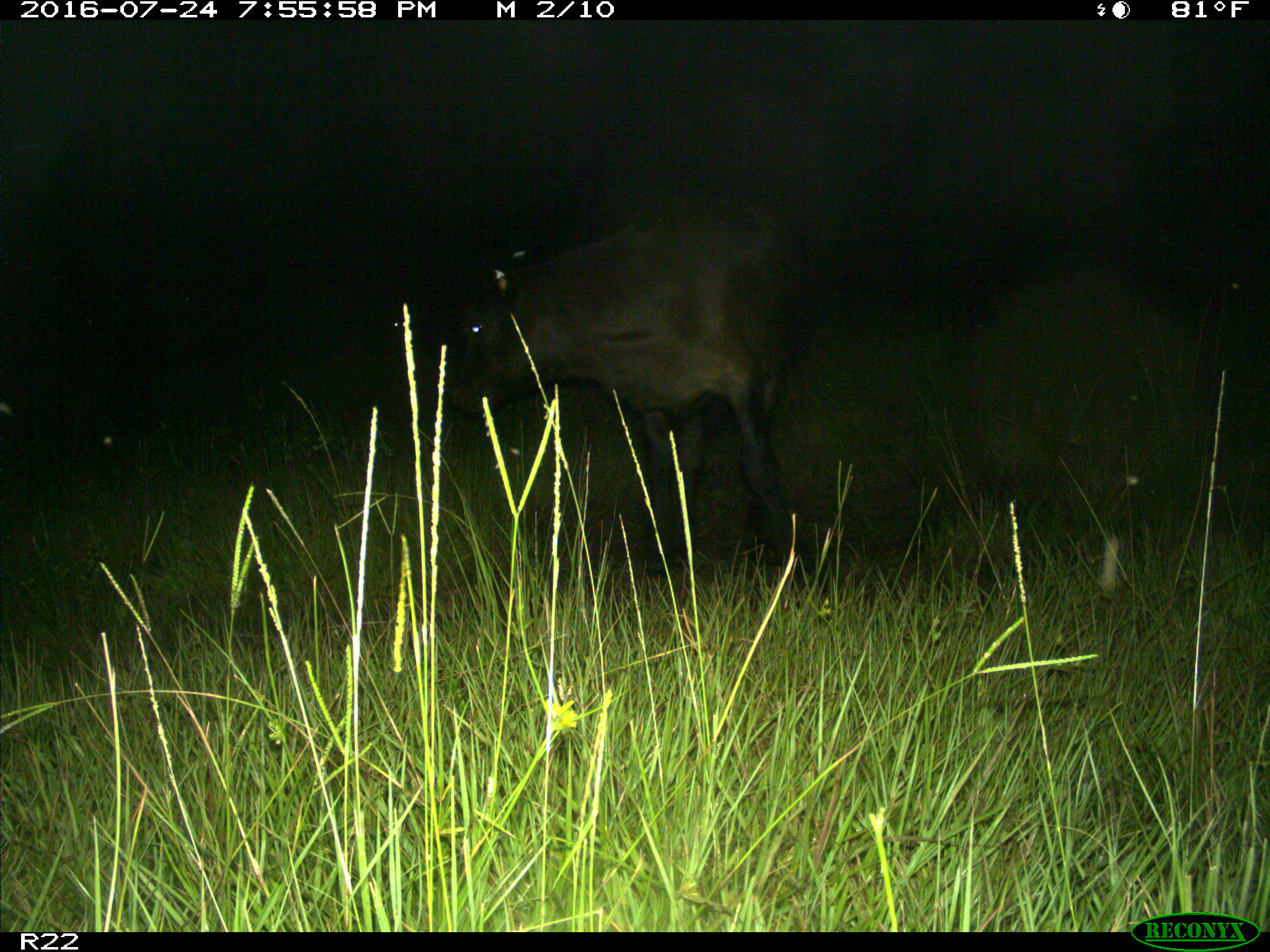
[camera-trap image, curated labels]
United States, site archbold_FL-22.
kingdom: Animalia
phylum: Chordata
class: Mammalia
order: Artiodactyla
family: Bovidae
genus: Bos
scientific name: Bos taurus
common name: domestic cow